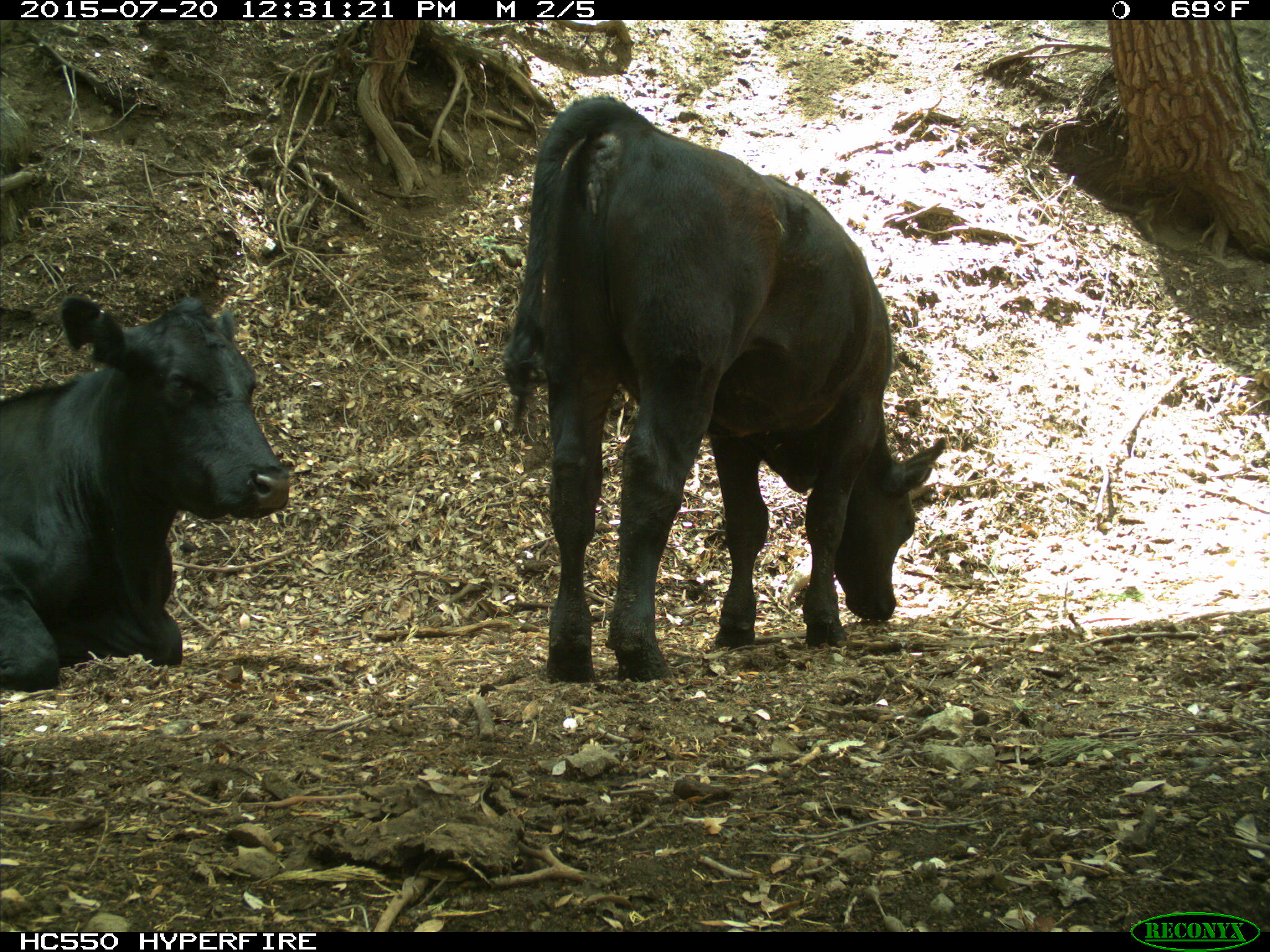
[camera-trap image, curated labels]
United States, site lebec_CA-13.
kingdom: Animalia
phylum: Chordata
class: Mammalia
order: Artiodactyla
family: Bovidae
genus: Bos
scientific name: Bos taurus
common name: domestic cow